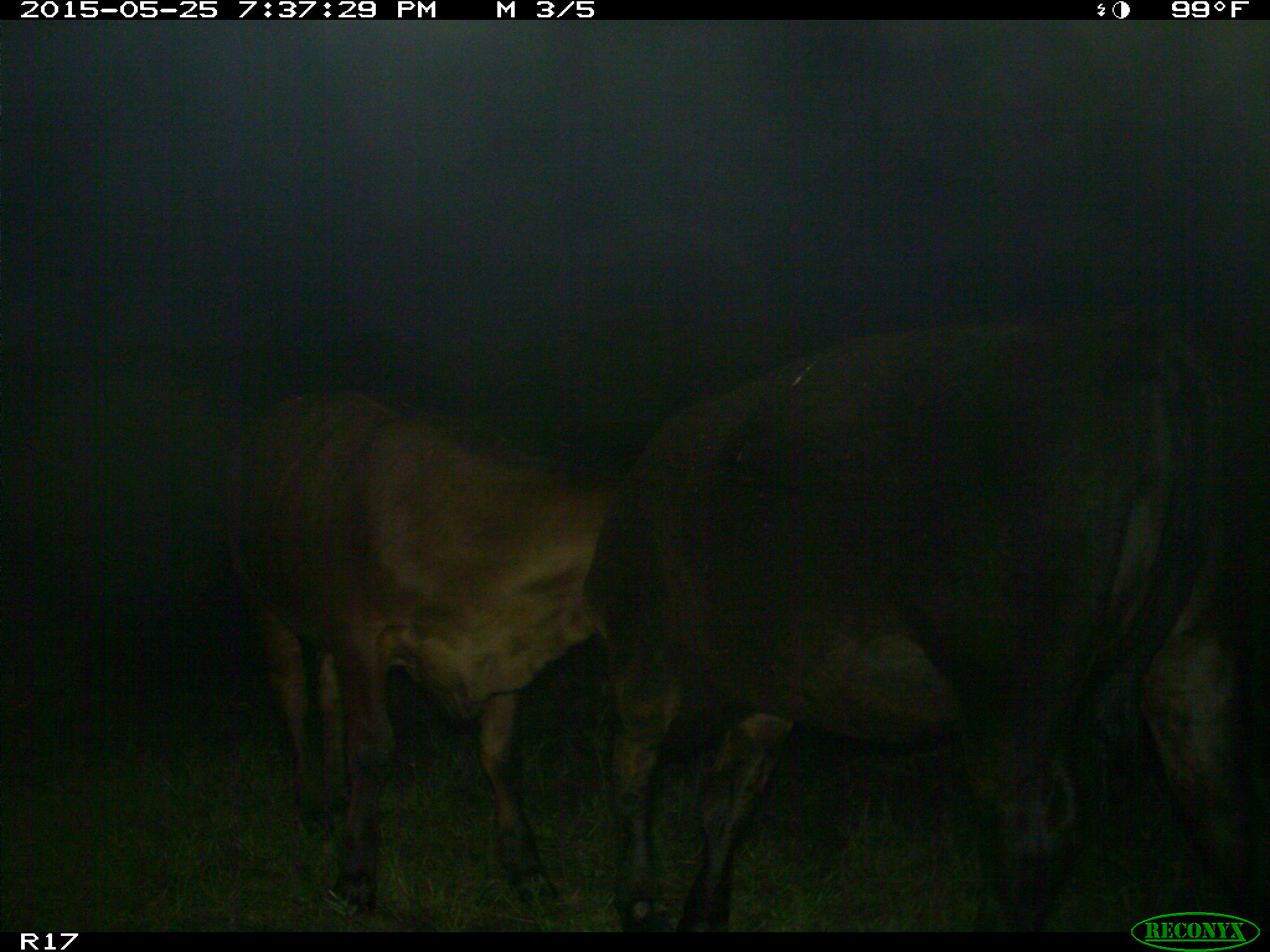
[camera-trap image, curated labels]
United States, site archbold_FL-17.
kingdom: Animalia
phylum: Chordata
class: Mammalia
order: Artiodactyla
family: Bovidae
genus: Bos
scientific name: Bos taurus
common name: domestic cow